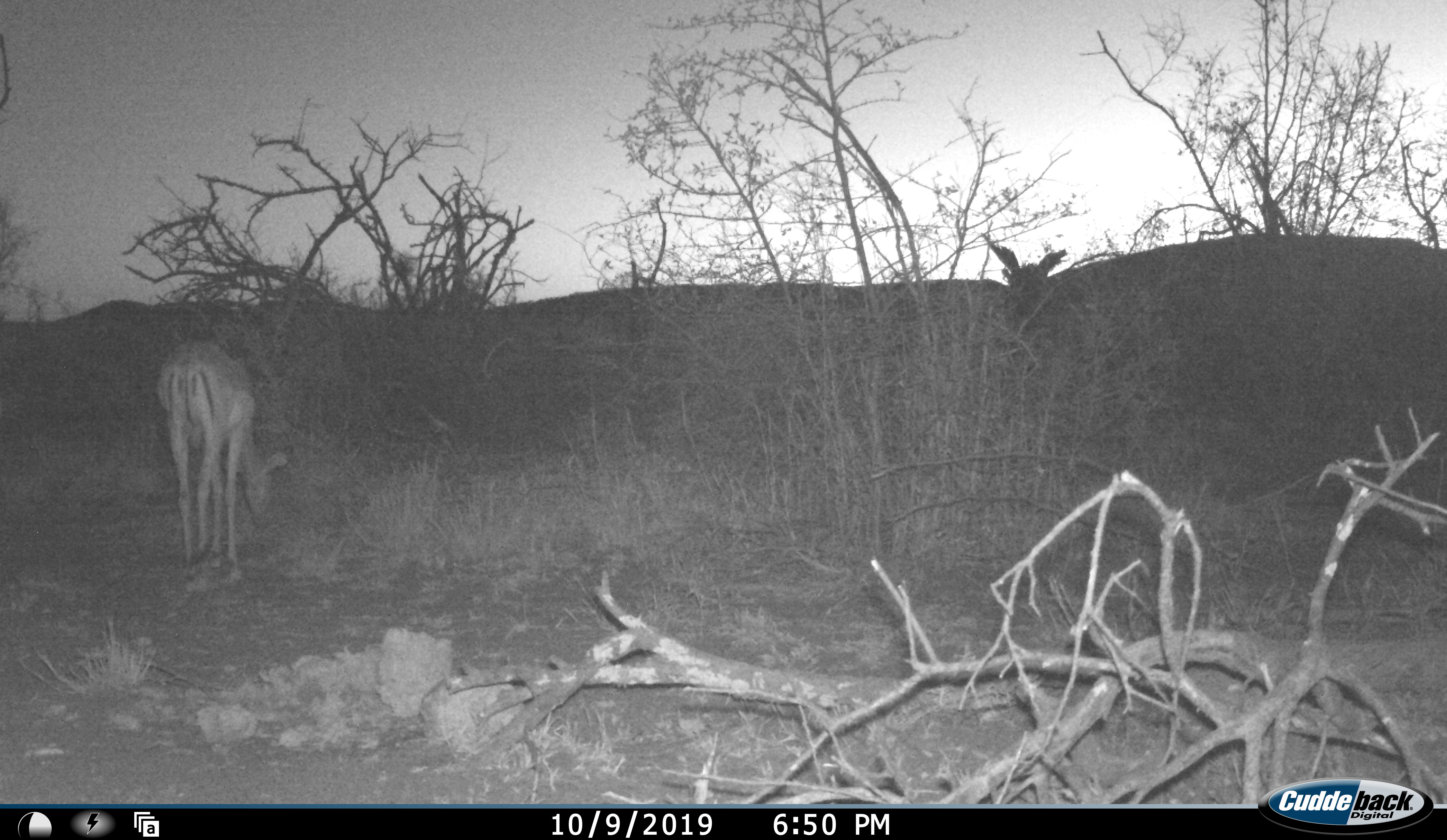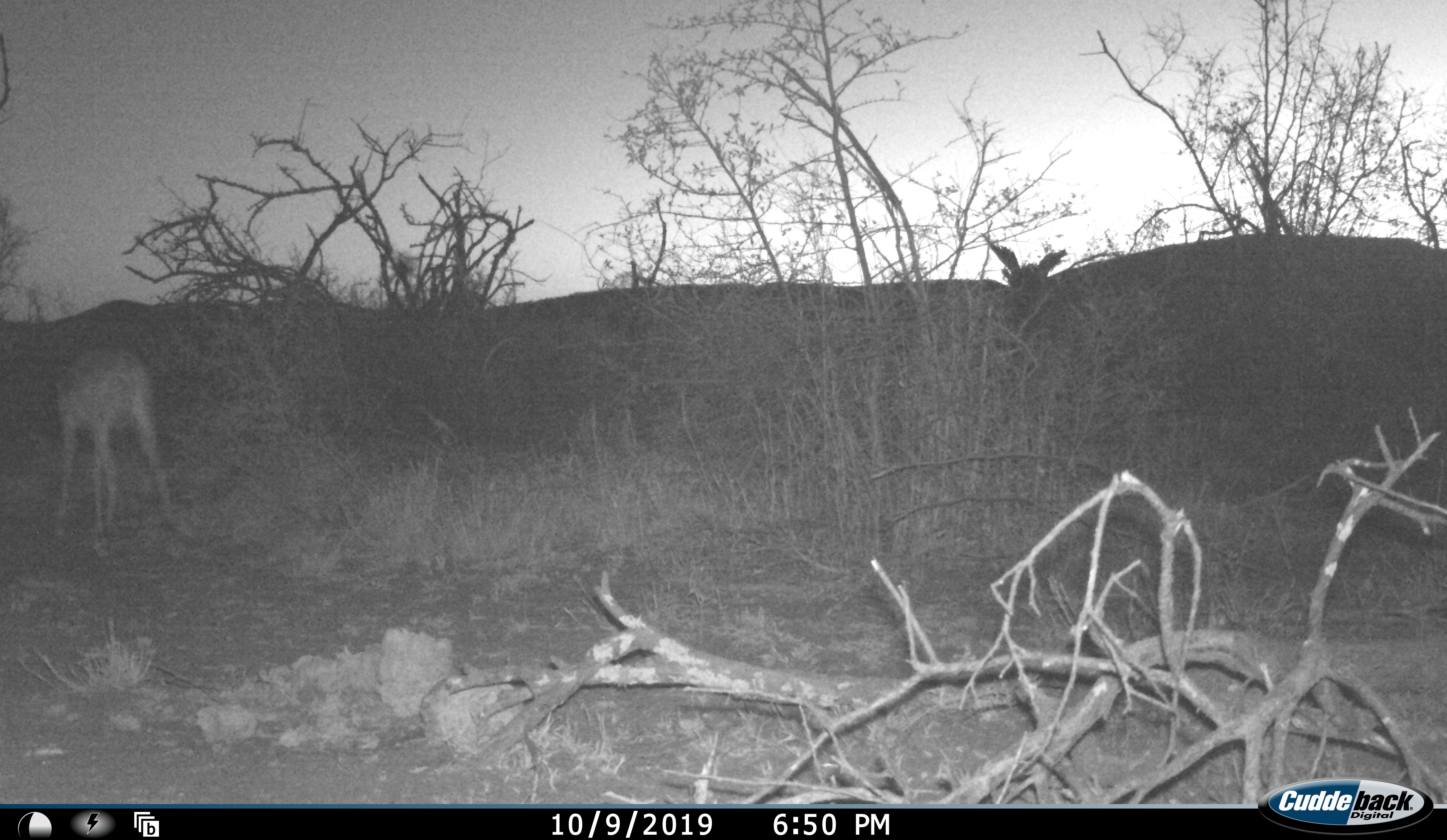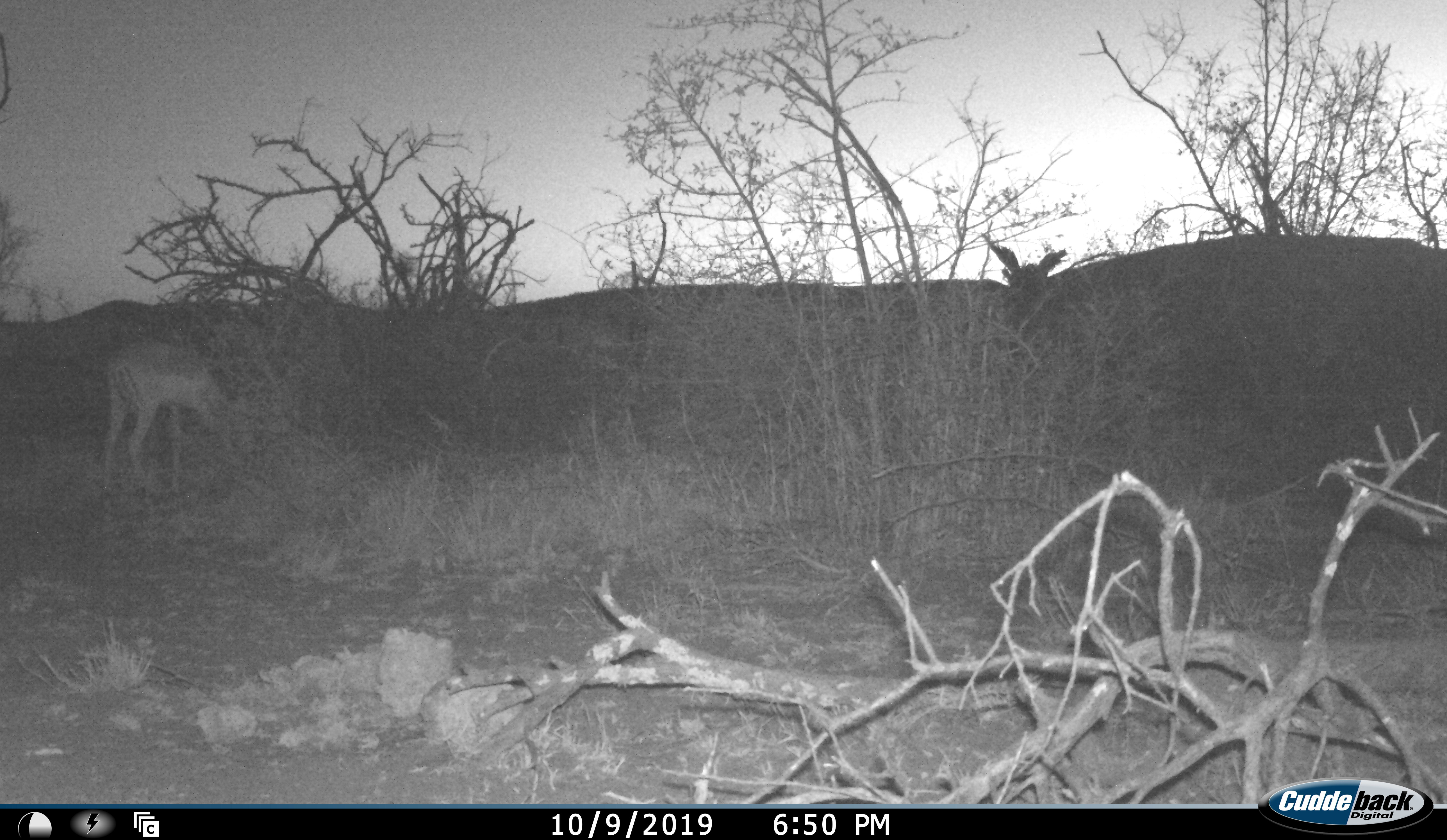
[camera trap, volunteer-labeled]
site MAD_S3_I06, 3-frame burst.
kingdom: Animalia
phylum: Chordata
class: Mammalia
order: Artiodactyla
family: Bovidae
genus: Aepyceros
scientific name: Aepyceros melampus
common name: impala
Impala (Aepyceros melampus), count 1. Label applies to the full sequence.